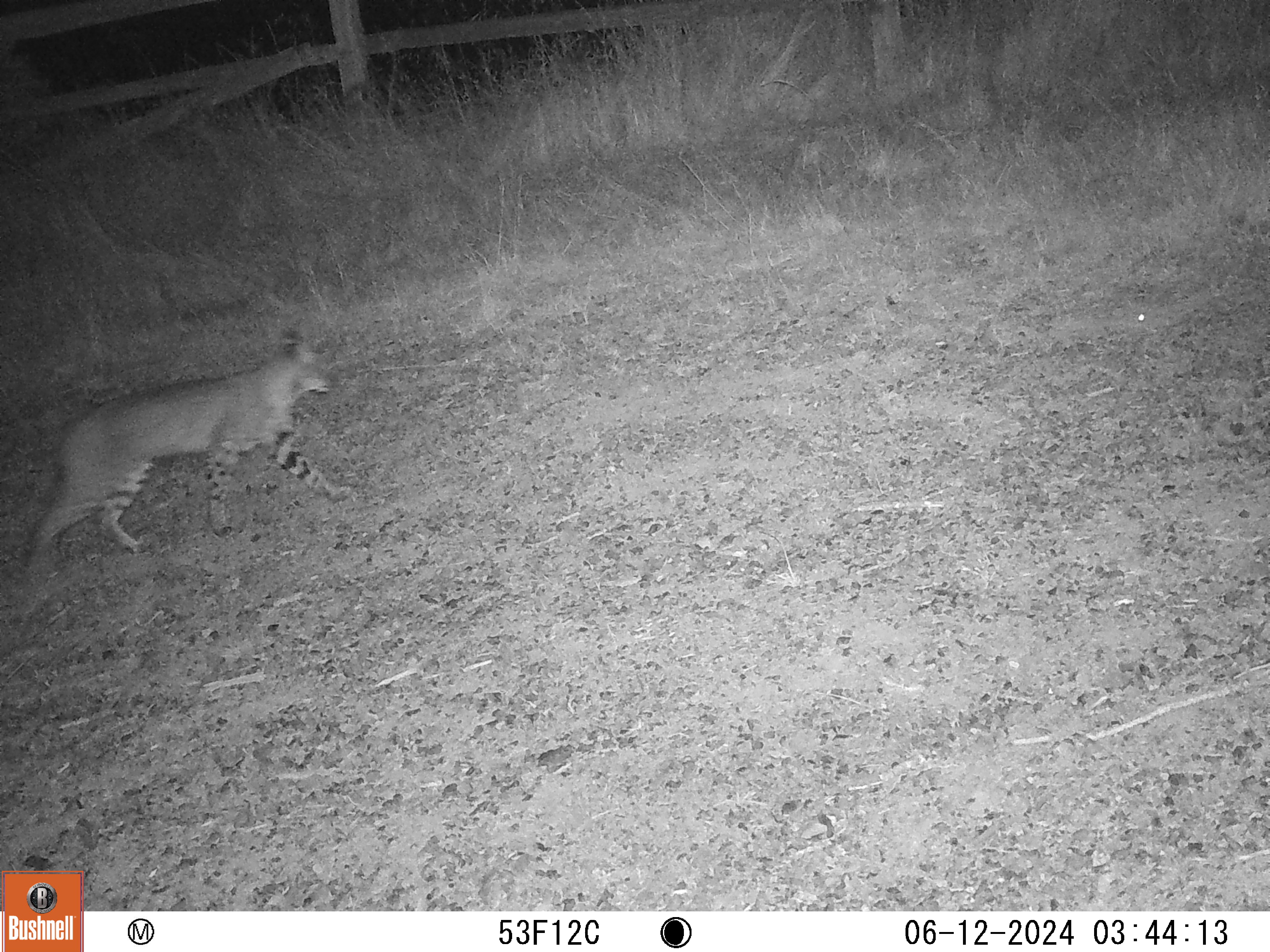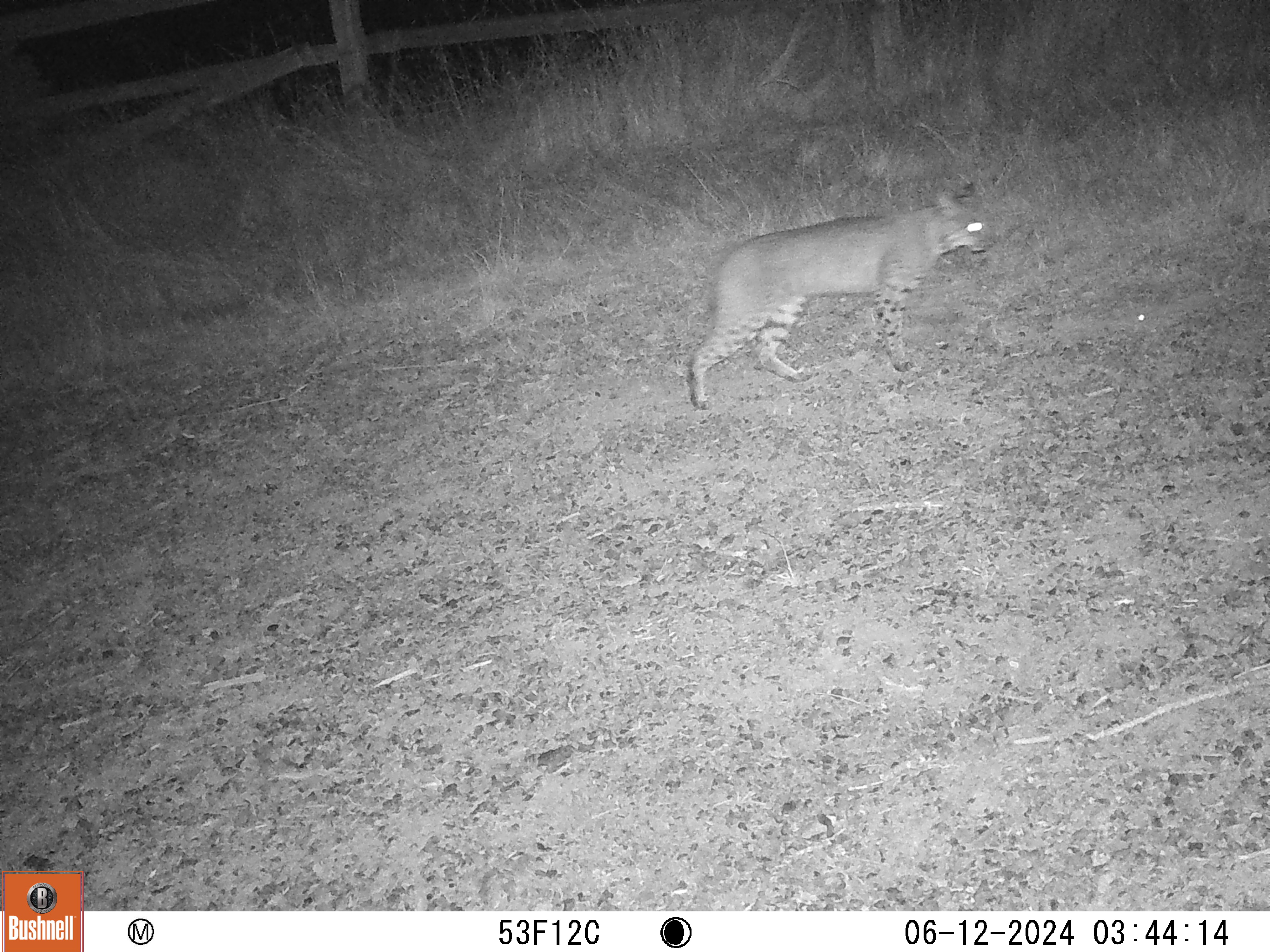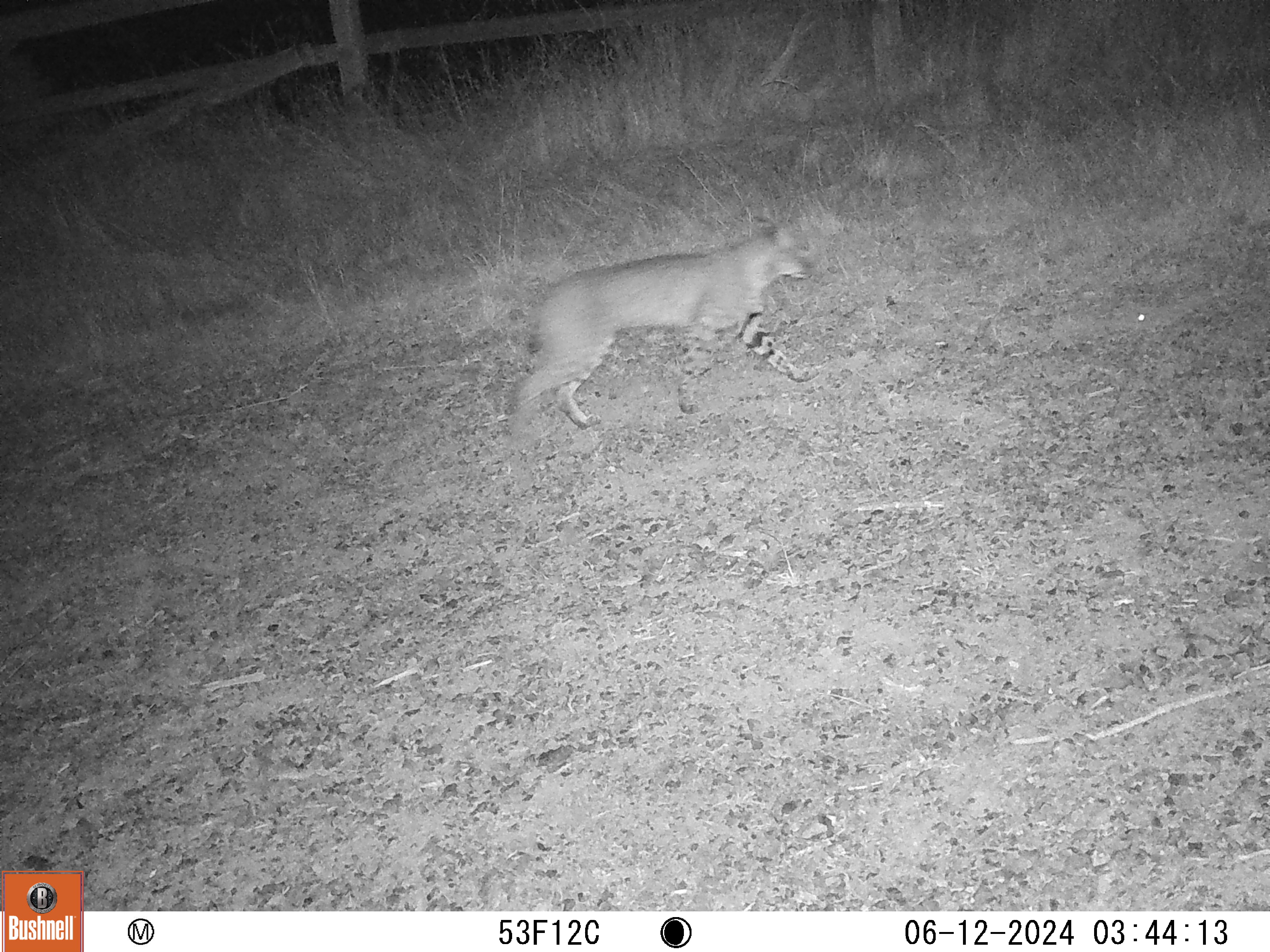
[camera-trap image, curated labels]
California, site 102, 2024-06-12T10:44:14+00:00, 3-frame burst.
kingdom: Animalia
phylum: Chordata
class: Mammalia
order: Carnivora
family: Felidae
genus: Lynx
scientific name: Lynx rufus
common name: bobcat